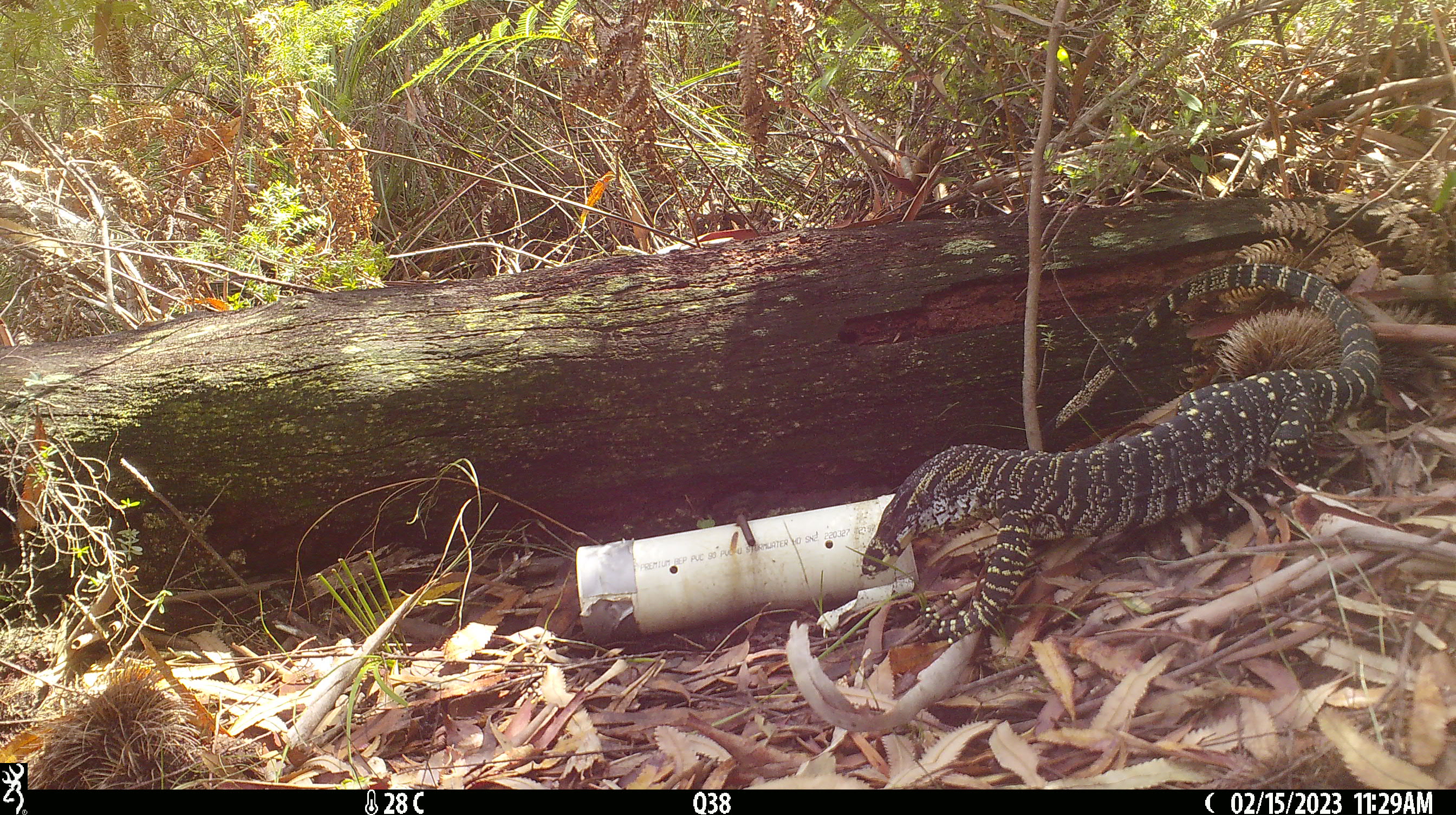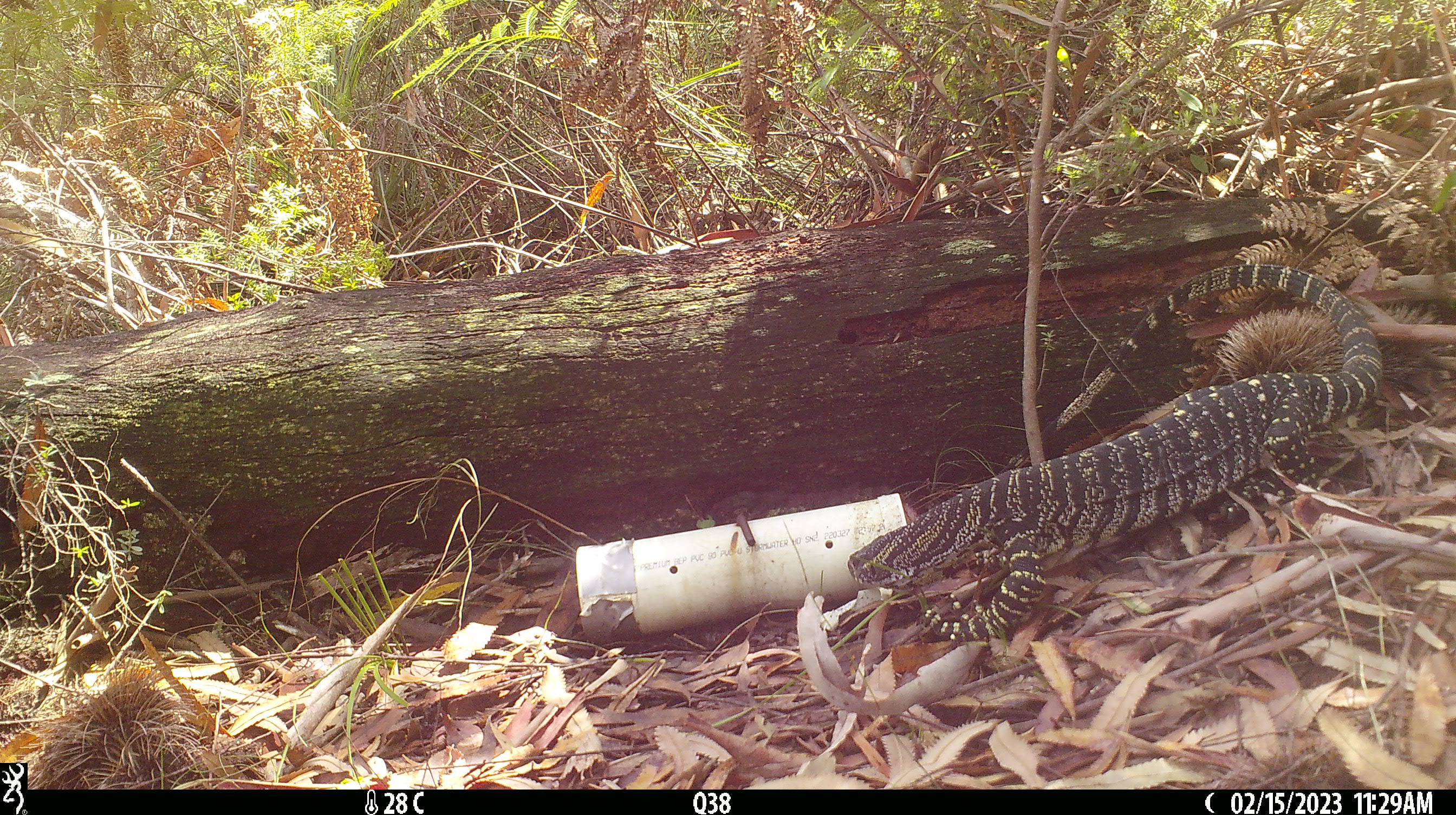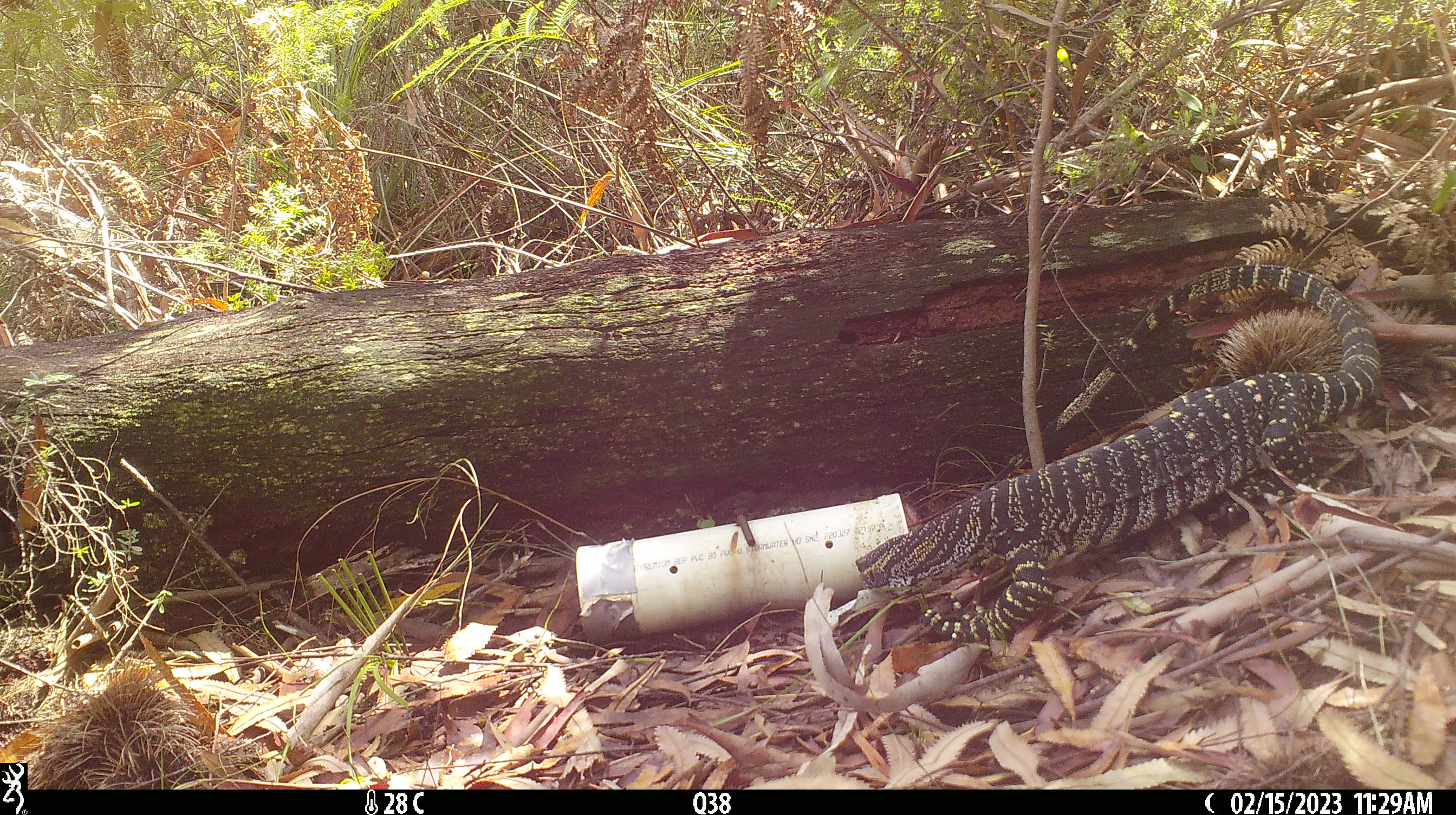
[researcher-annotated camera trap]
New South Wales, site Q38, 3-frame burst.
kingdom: Animalia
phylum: Chordata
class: Reptilia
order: Squamata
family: Varanidae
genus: Varanus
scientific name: Varanus varius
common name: lace monitor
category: goanna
Goanna (lace monitor) (Varanus varius).